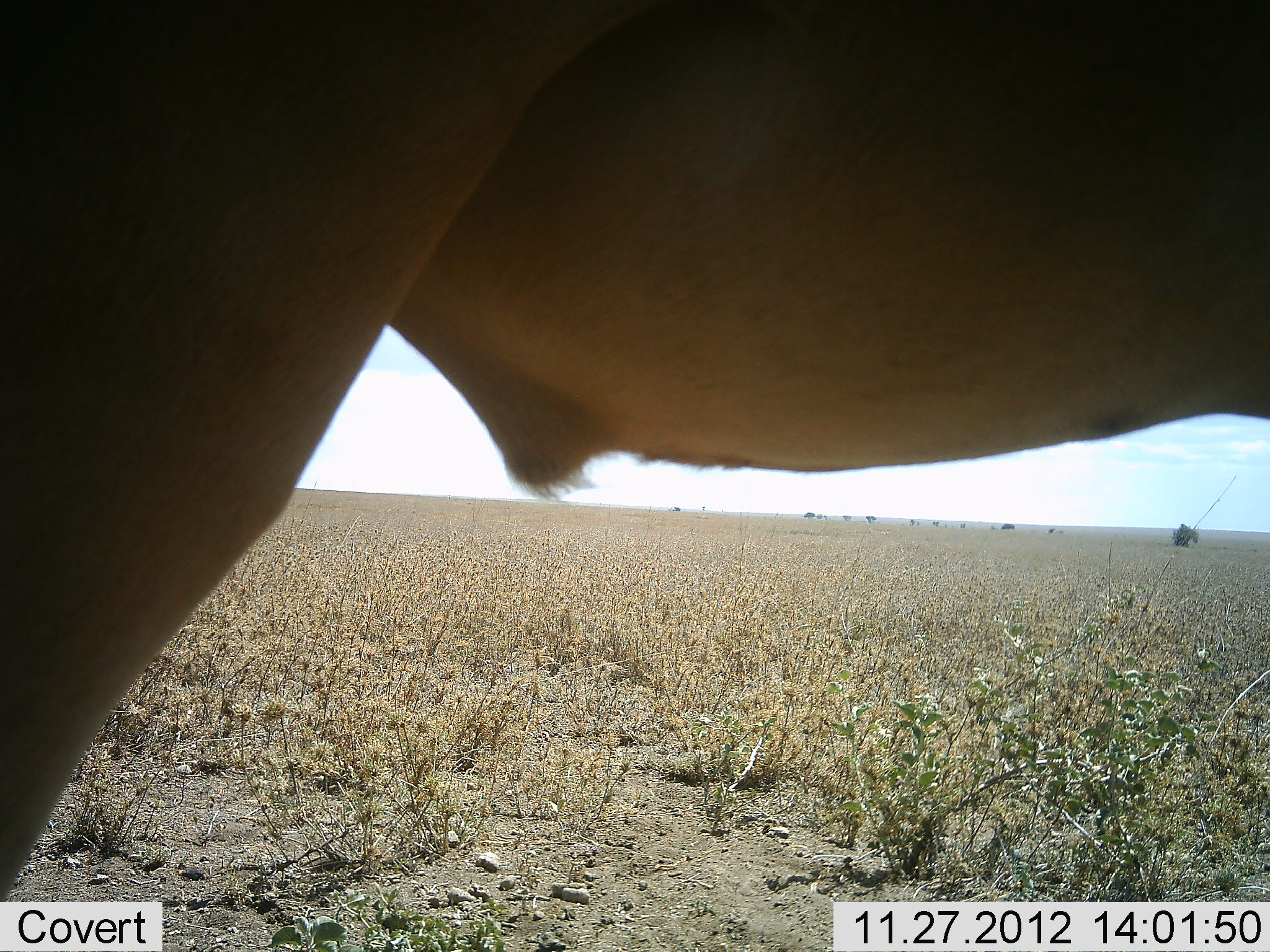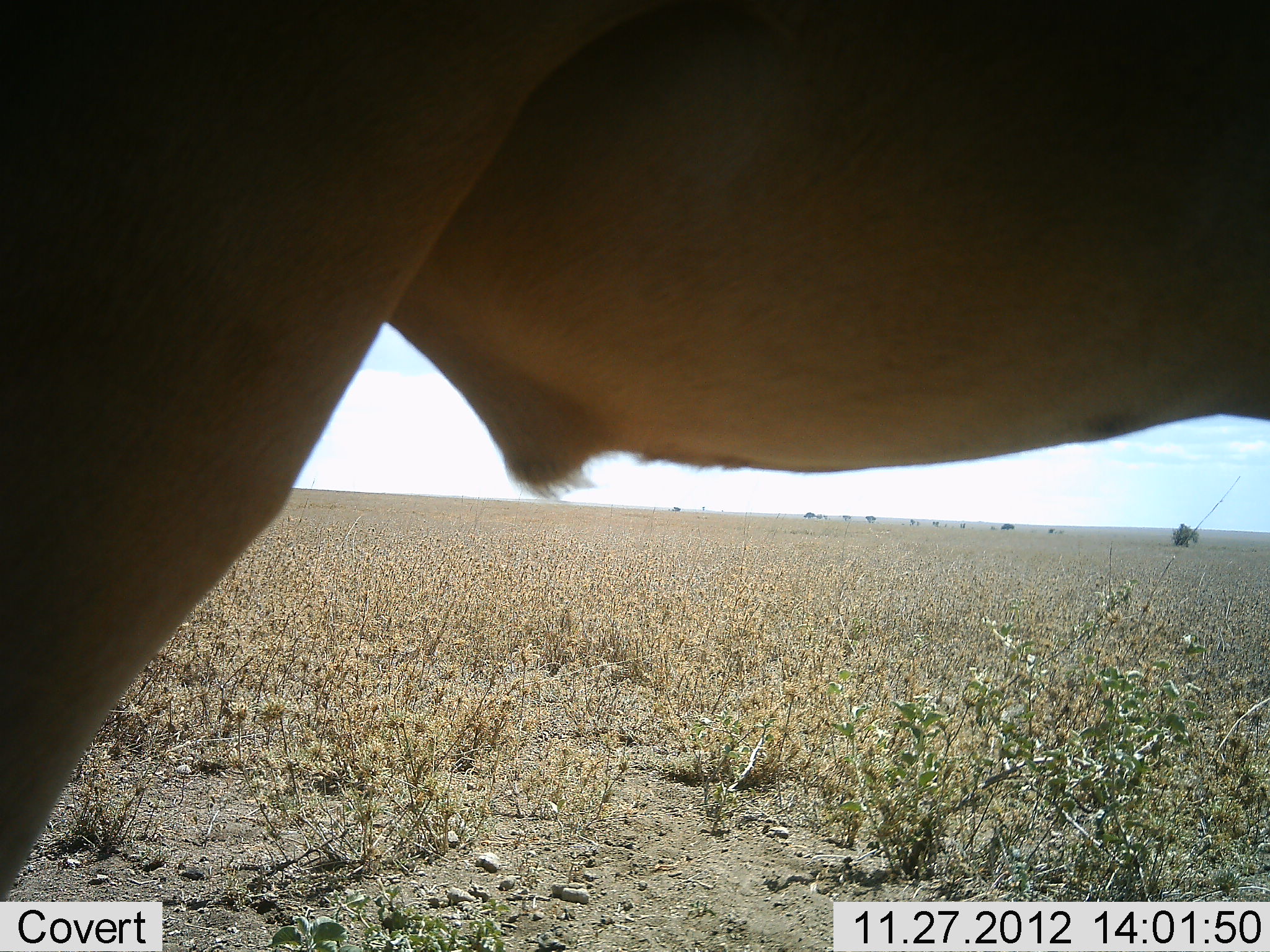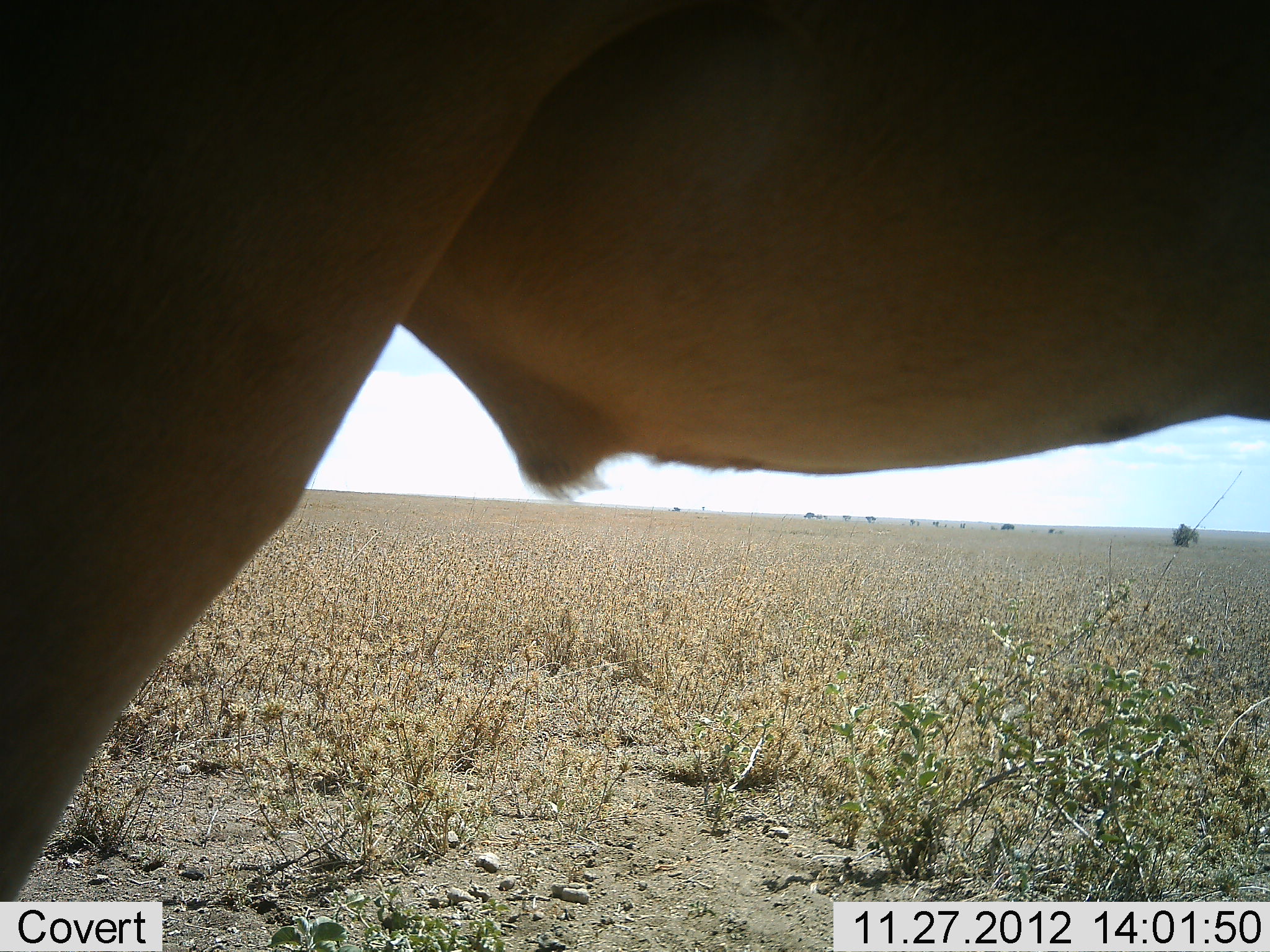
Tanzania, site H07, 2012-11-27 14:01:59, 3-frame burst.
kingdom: Animalia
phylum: Chordata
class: Mammalia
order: Artiodactyla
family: Bovidae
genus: Alcelaphus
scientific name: Alcelaphus buselaphus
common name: hartebeest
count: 1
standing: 100%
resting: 0%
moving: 0%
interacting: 0%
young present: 0%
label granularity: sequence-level